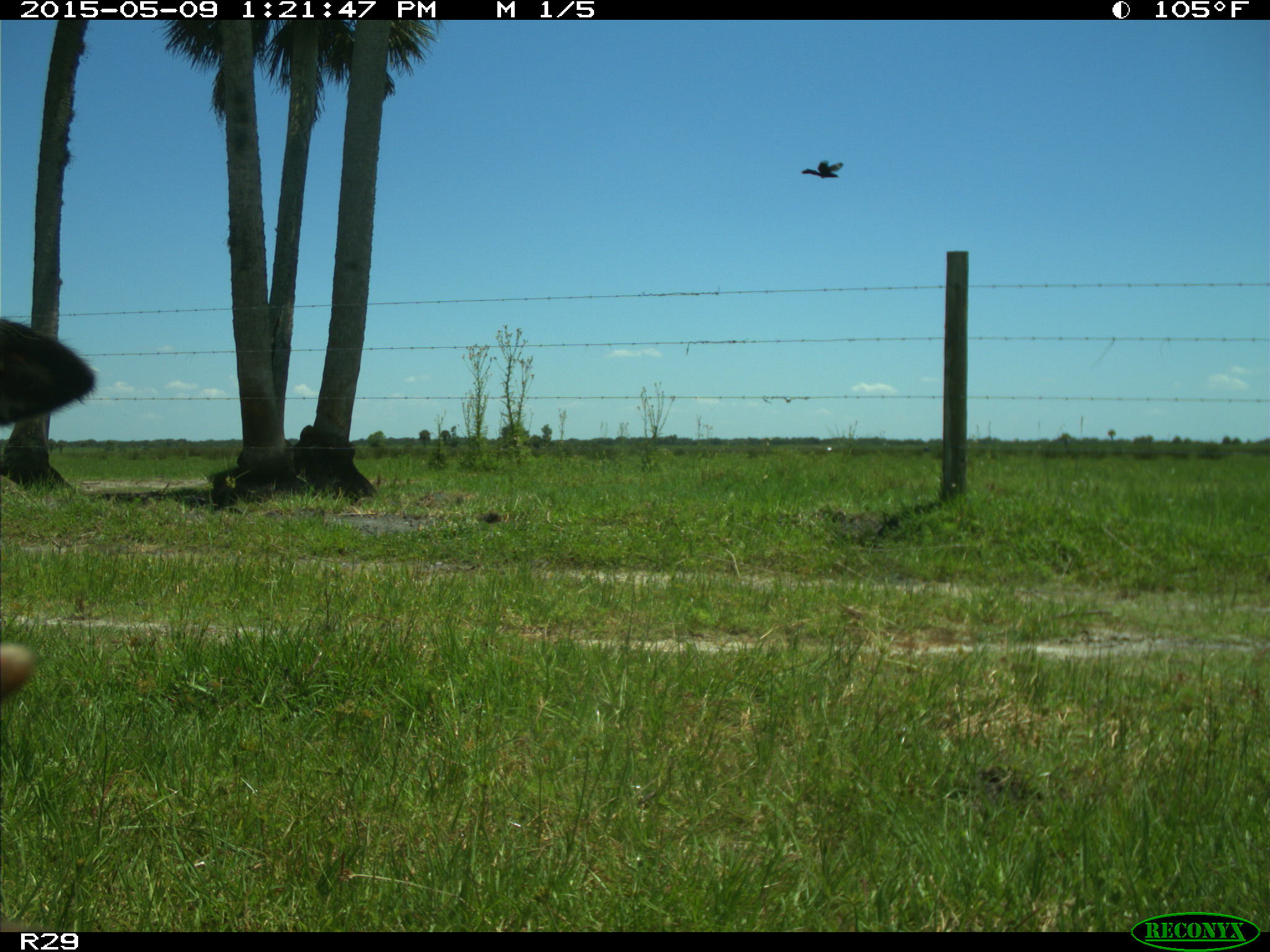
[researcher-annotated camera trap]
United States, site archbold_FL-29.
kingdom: Animalia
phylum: Chordata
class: Mammalia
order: Artiodactyla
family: Bovidae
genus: Bos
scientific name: Bos taurus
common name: domestic cow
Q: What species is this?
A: Bos taurus (domestic cow).